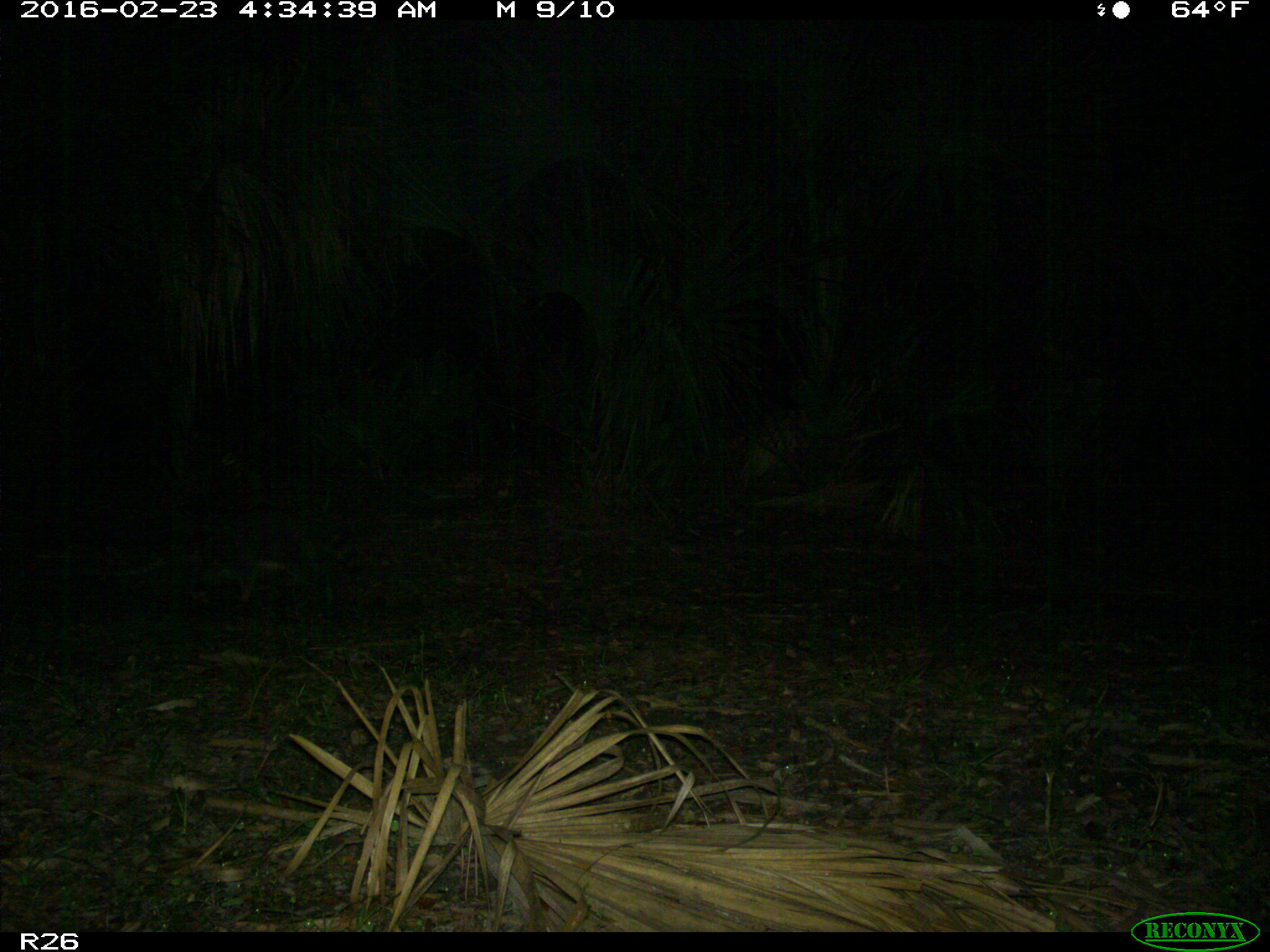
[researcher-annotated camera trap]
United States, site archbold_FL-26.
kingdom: Animalia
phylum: Chordata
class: Mammalia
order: Carnivora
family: Procyonidae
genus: Procyon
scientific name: Procyon lotor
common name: common raccoon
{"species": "Procyon lotor (common raccoon)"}